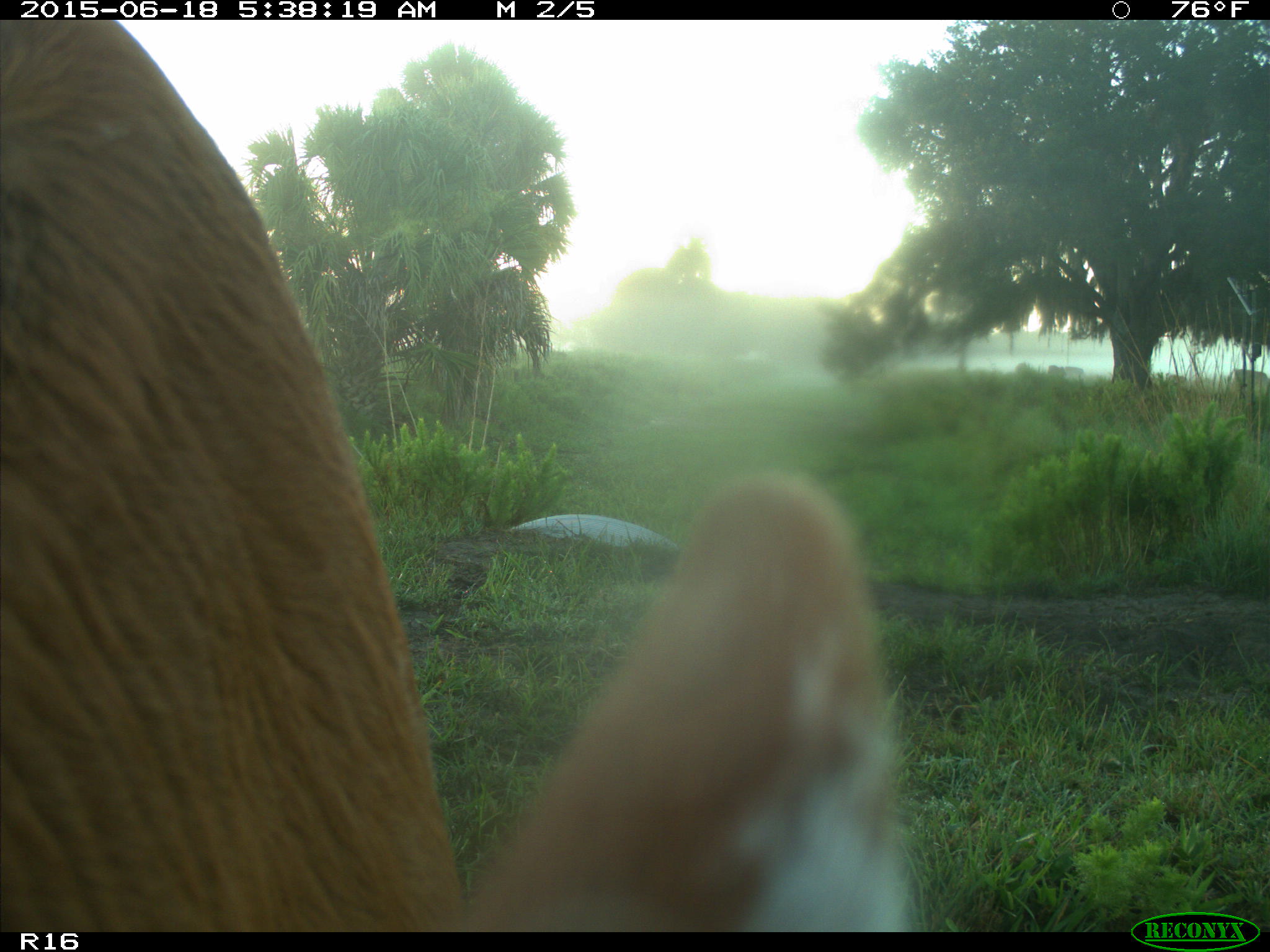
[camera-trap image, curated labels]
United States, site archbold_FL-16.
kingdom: Animalia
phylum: Chordata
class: Mammalia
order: Artiodactyla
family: Bovidae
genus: Bos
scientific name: Bos taurus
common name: domestic cow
Bos taurus (domestic cow).